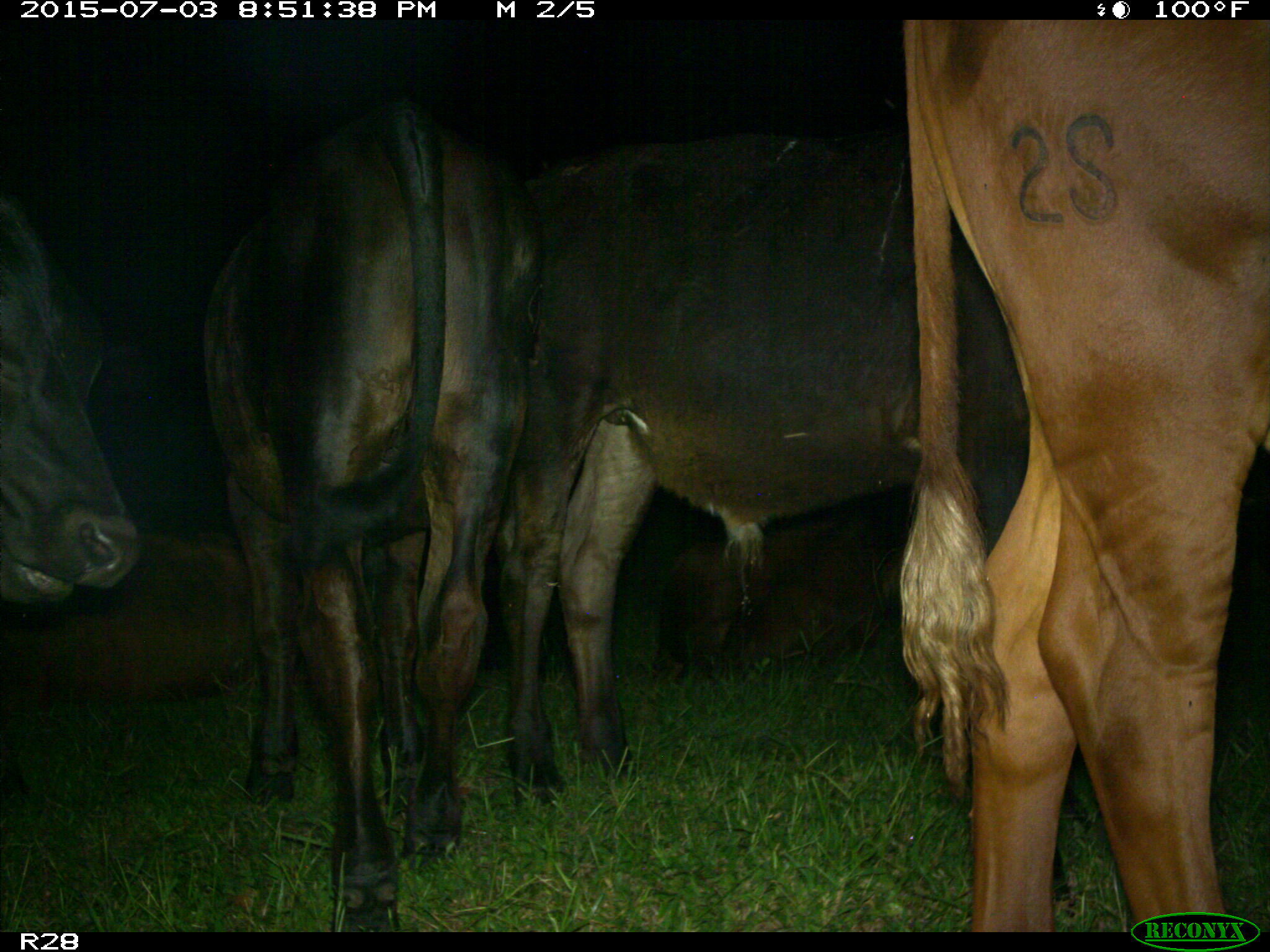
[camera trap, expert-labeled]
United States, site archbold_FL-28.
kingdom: Animalia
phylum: Chordata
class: Mammalia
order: Artiodactyla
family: Bovidae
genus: Bos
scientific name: Bos taurus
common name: domestic cow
Bos taurus (domestic cow).